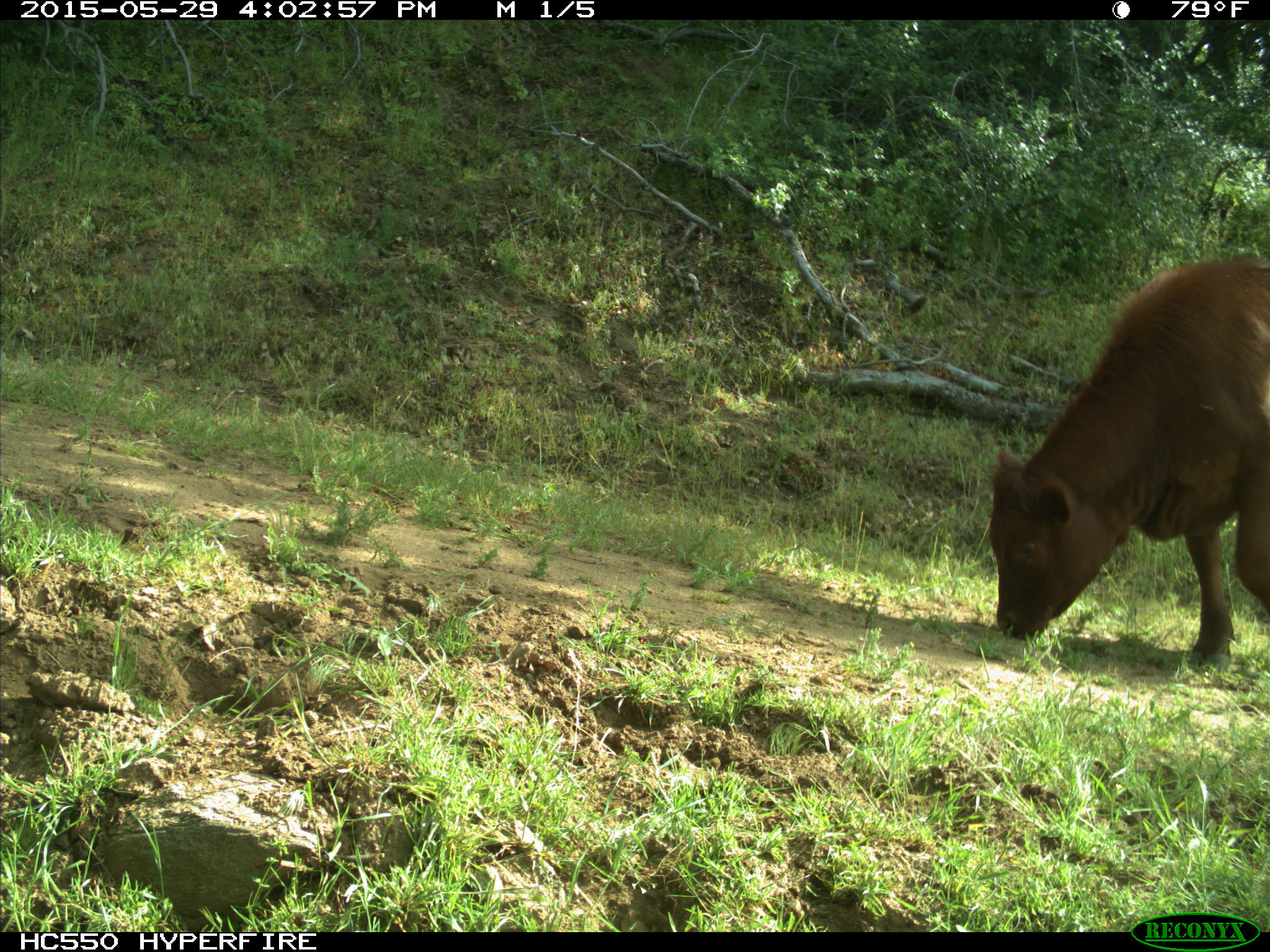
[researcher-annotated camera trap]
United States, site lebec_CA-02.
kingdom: Animalia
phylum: Chordata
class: Mammalia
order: Artiodactyla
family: Bovidae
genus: Bos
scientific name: Bos taurus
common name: domestic cow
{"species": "Bos taurus (domestic cow)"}